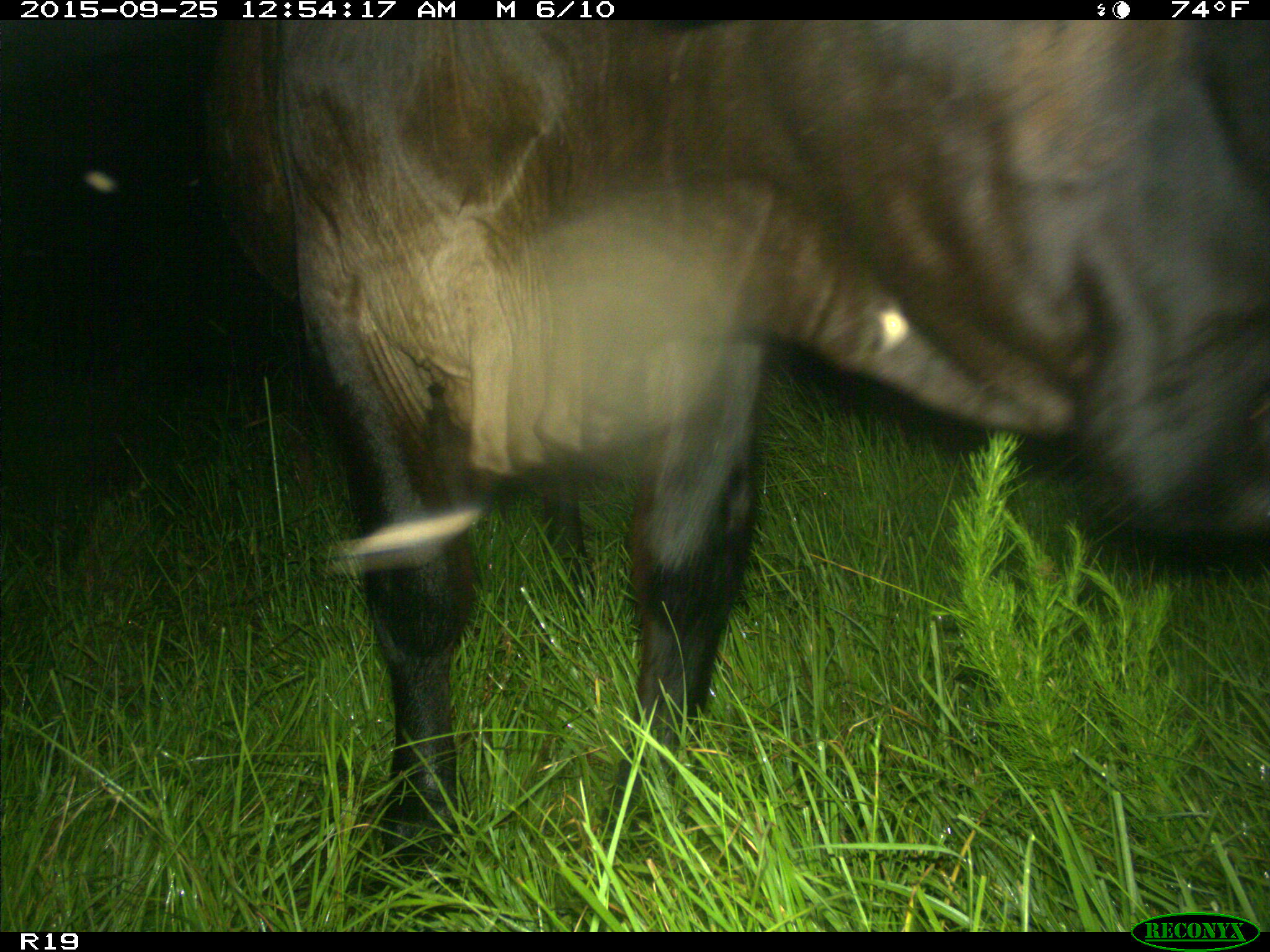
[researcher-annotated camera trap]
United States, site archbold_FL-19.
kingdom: Animalia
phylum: Chordata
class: Mammalia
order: Artiodactyla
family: Bovidae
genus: Bos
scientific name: Bos taurus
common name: domestic cow